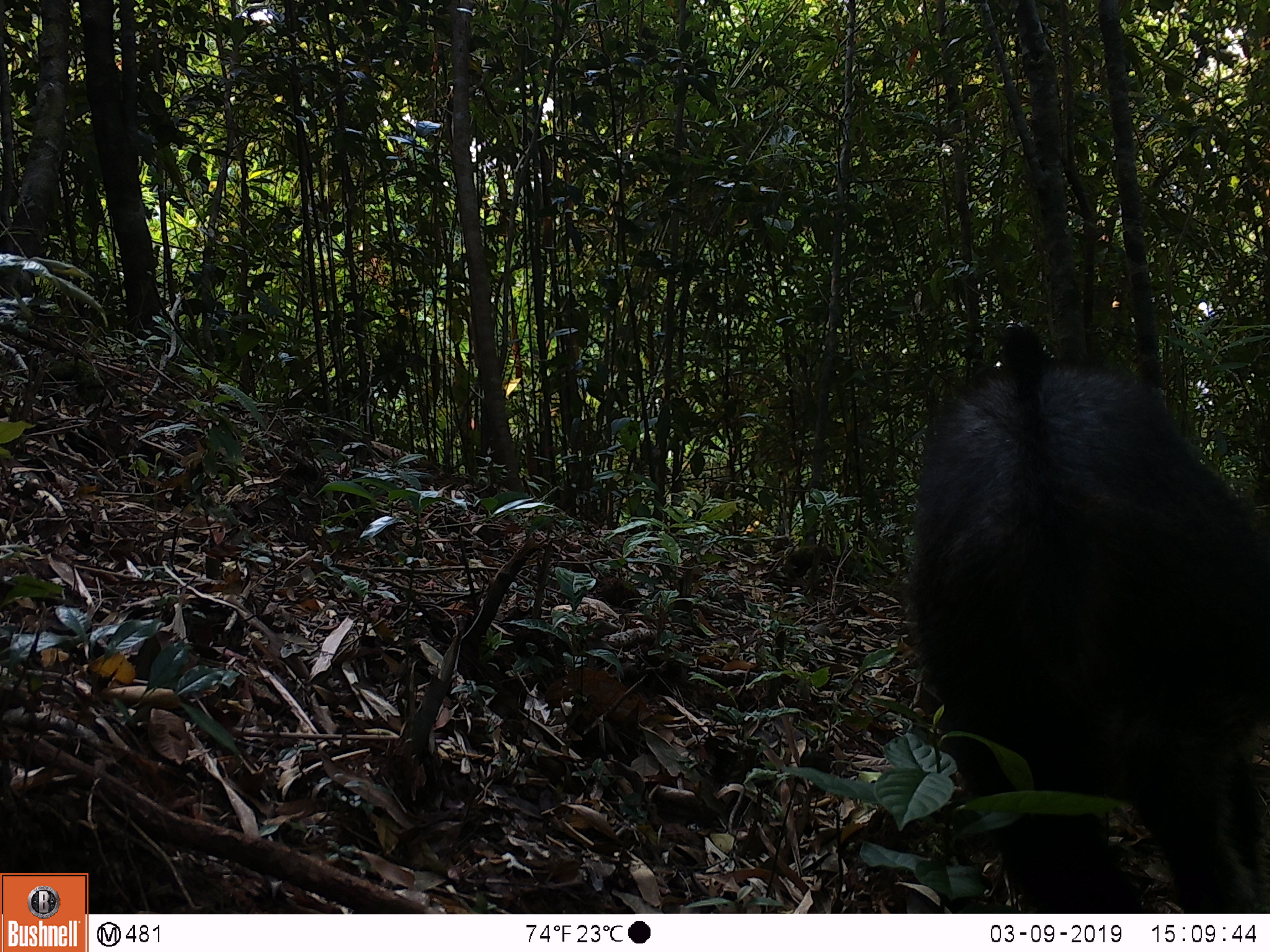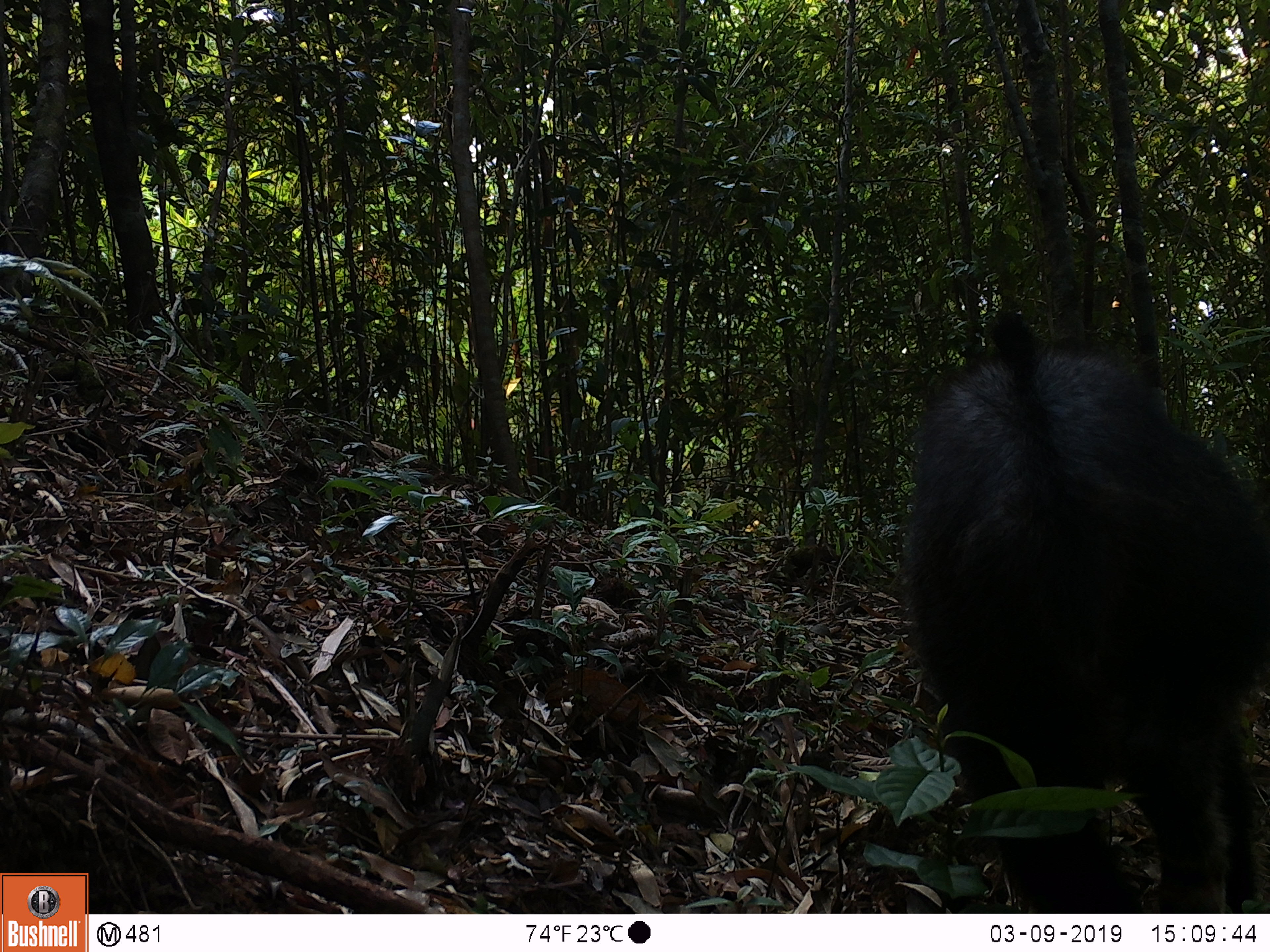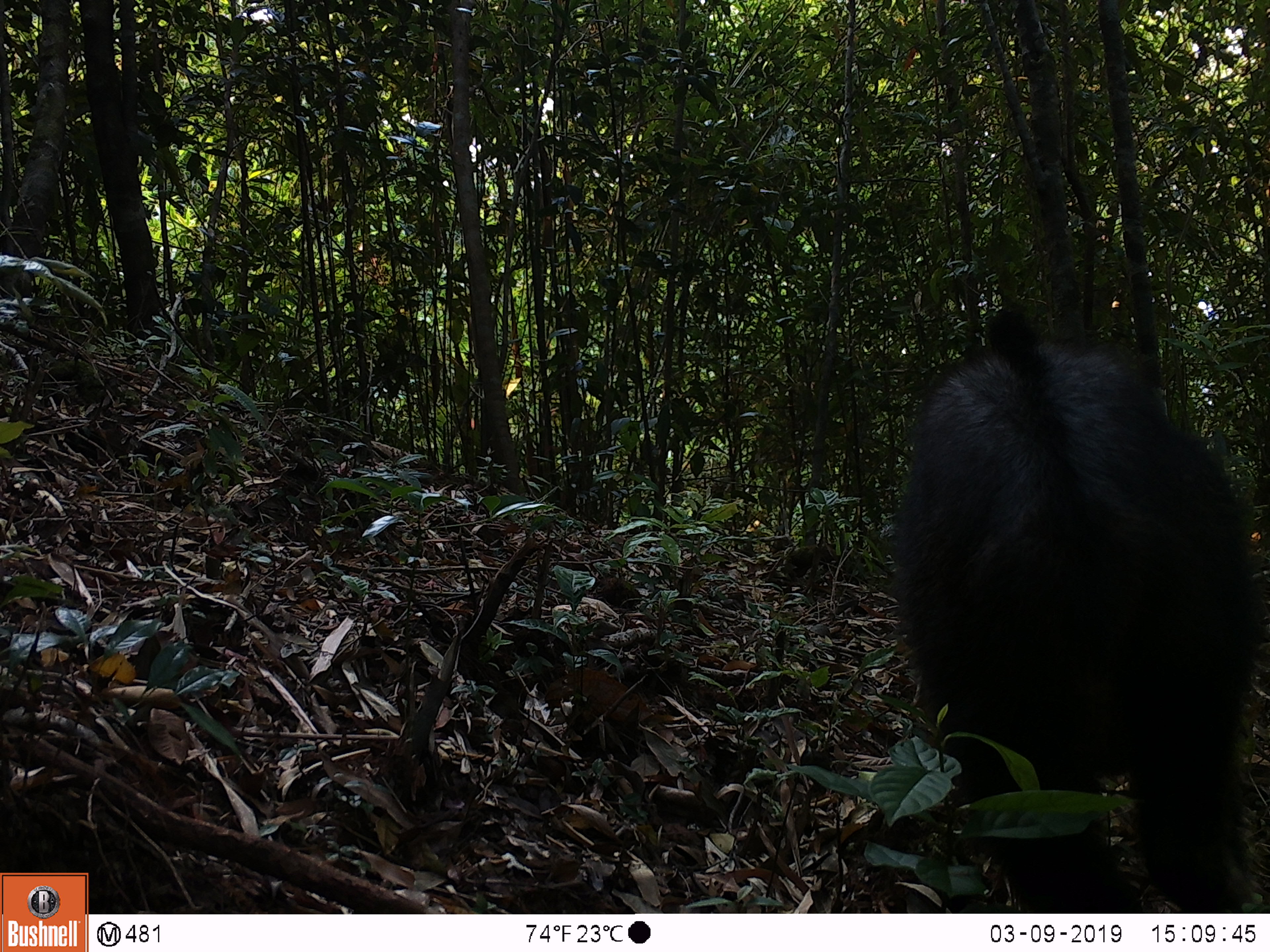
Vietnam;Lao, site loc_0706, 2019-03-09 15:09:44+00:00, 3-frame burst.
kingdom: Animalia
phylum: Chordata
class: Mammalia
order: Artiodactyla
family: Bovidae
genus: Capricornis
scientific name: Capricornis sumatraensis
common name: chinese serow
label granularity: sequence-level